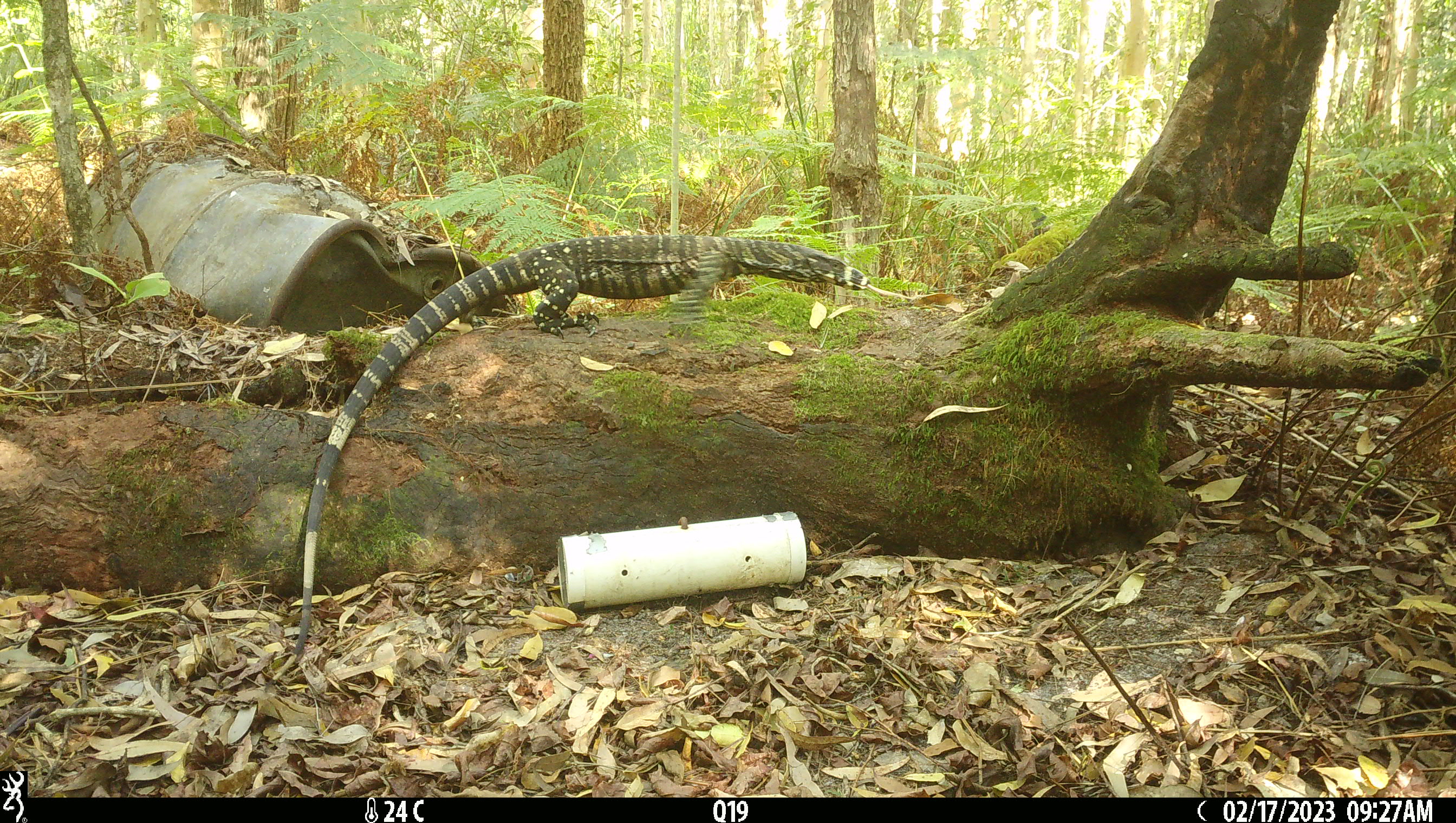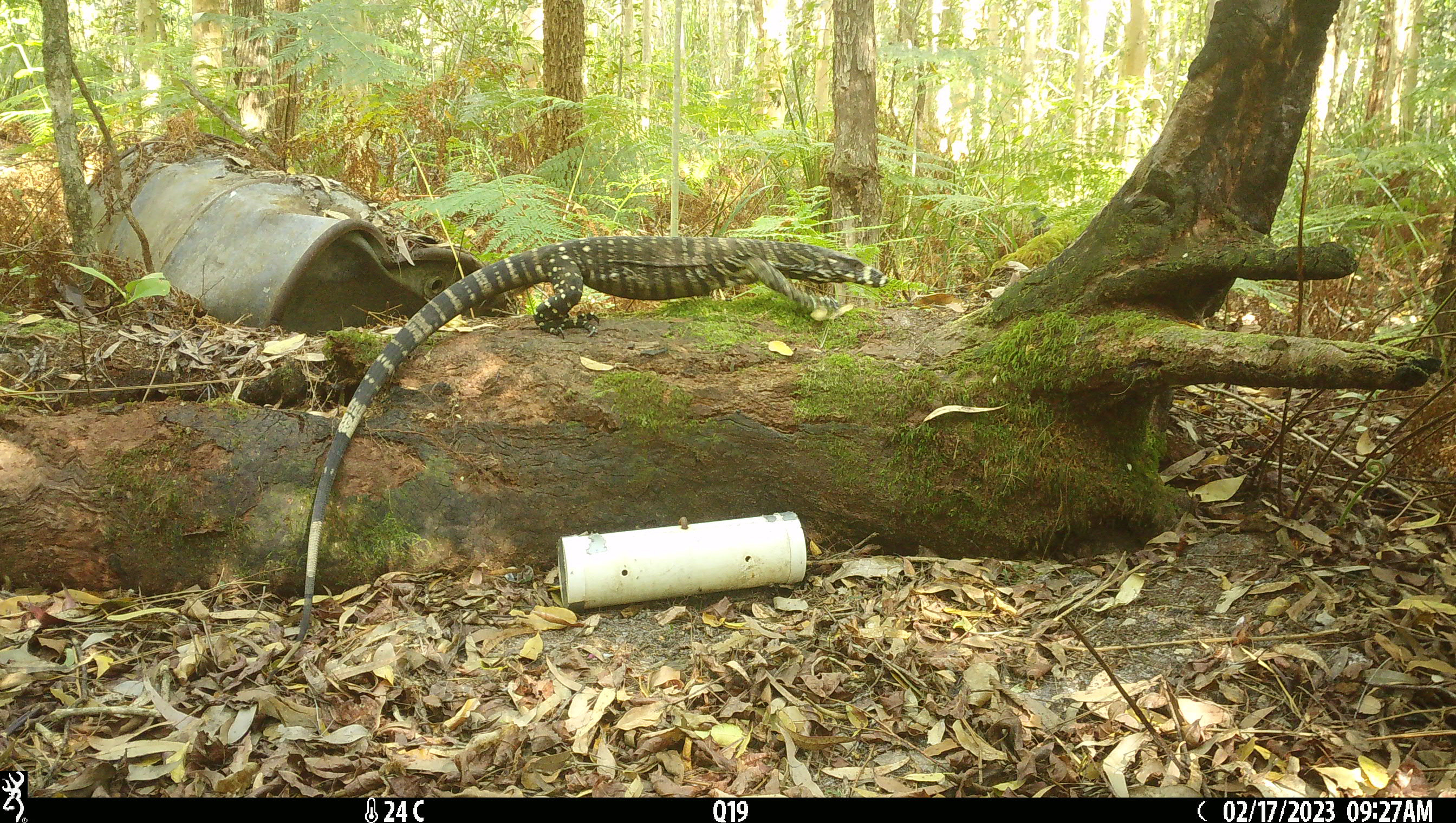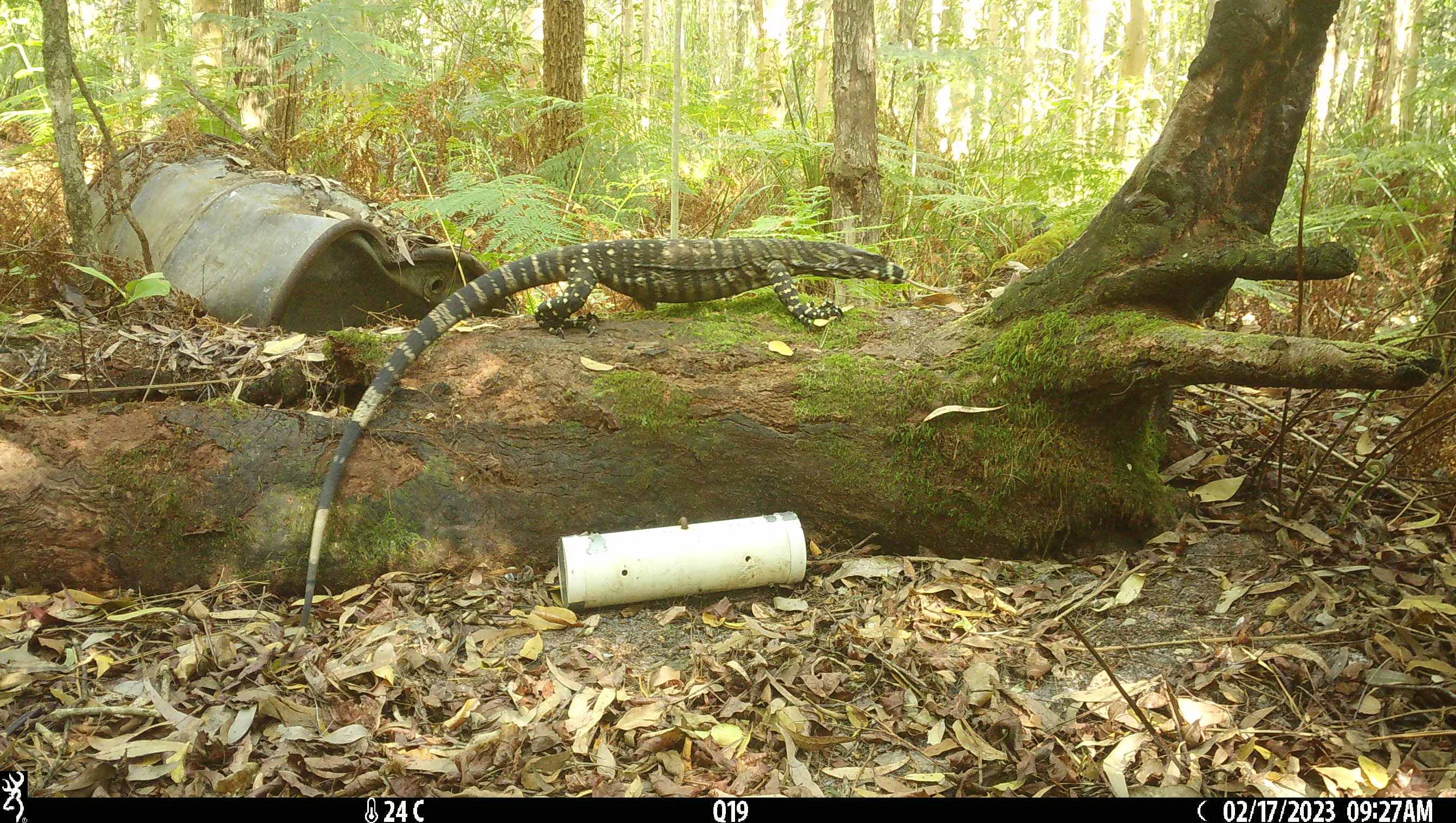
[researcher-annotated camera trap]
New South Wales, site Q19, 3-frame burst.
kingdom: Animalia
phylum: Chordata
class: Reptilia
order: Squamata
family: Varanidae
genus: Varanus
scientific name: Varanus varius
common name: lace monitor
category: goanna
Goanna (lace monitor) (Varanus varius).